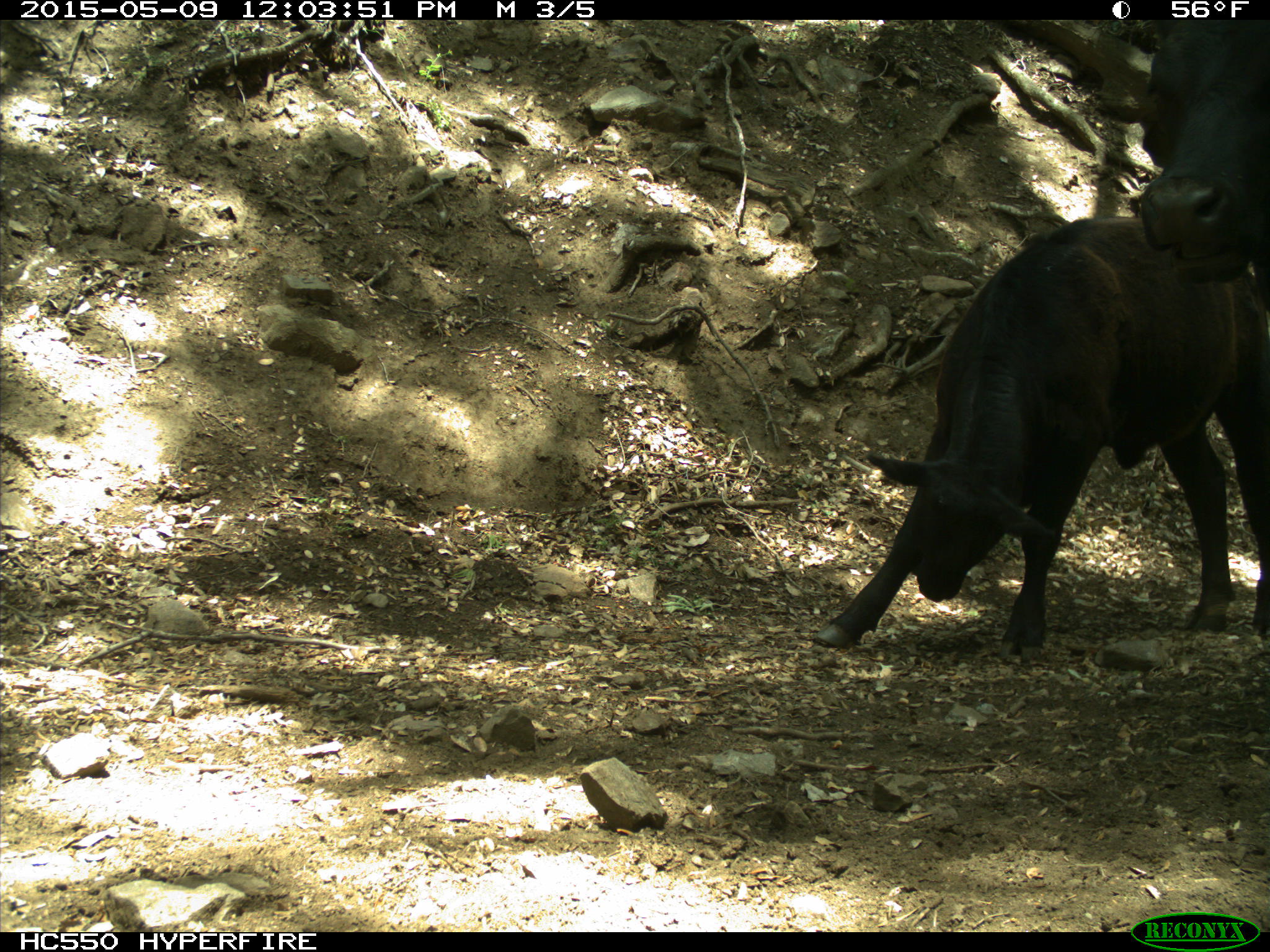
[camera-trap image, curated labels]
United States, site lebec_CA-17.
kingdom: Animalia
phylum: Chordata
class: Mammalia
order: Artiodactyla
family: Bovidae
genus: Bos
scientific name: Bos taurus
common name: domestic cow